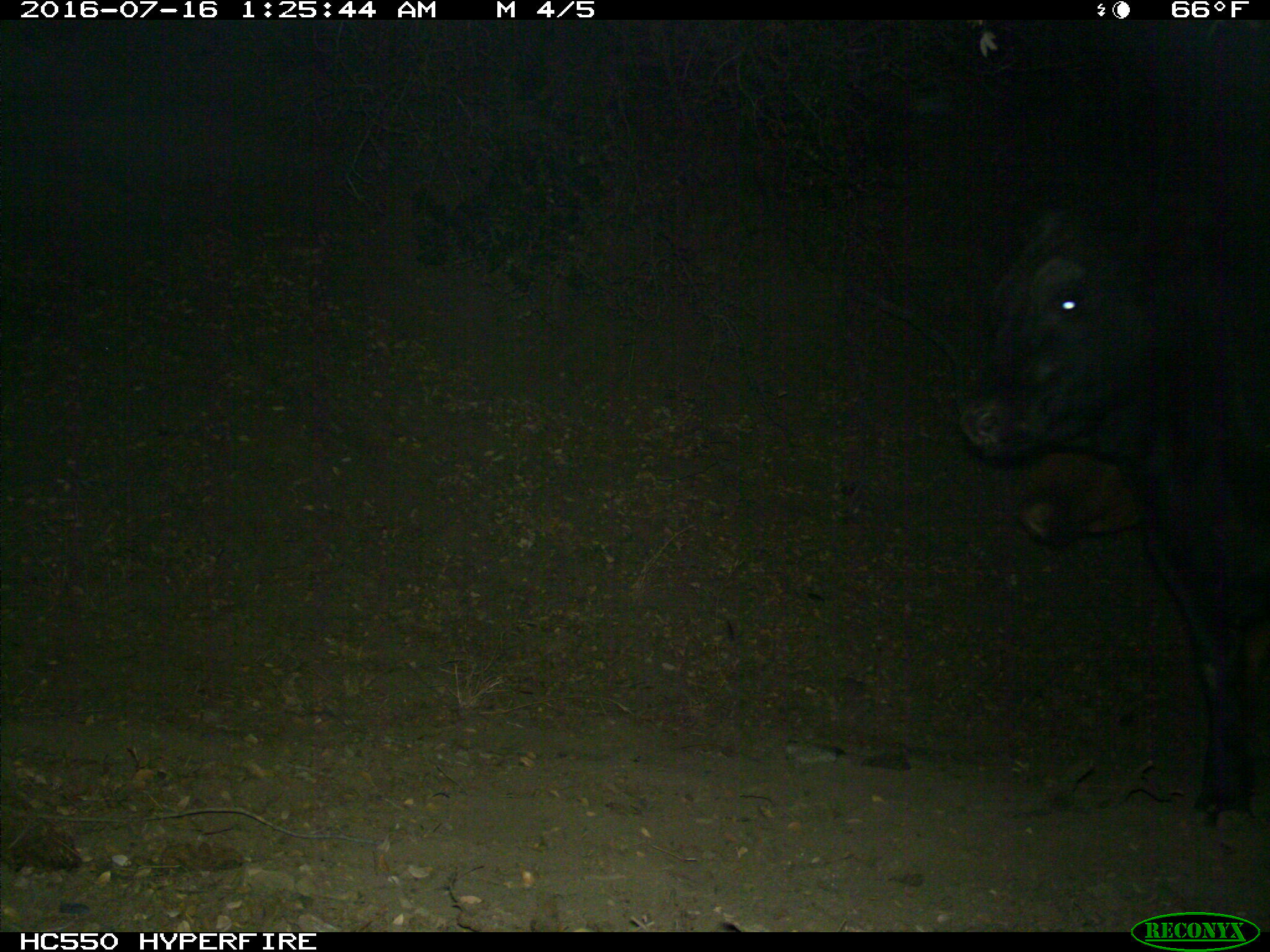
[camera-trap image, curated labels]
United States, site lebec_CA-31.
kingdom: Animalia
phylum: Chordata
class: Mammalia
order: Artiodactyla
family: Bovidae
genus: Bos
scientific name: Bos taurus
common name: domestic cow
Bos taurus (domestic cow).